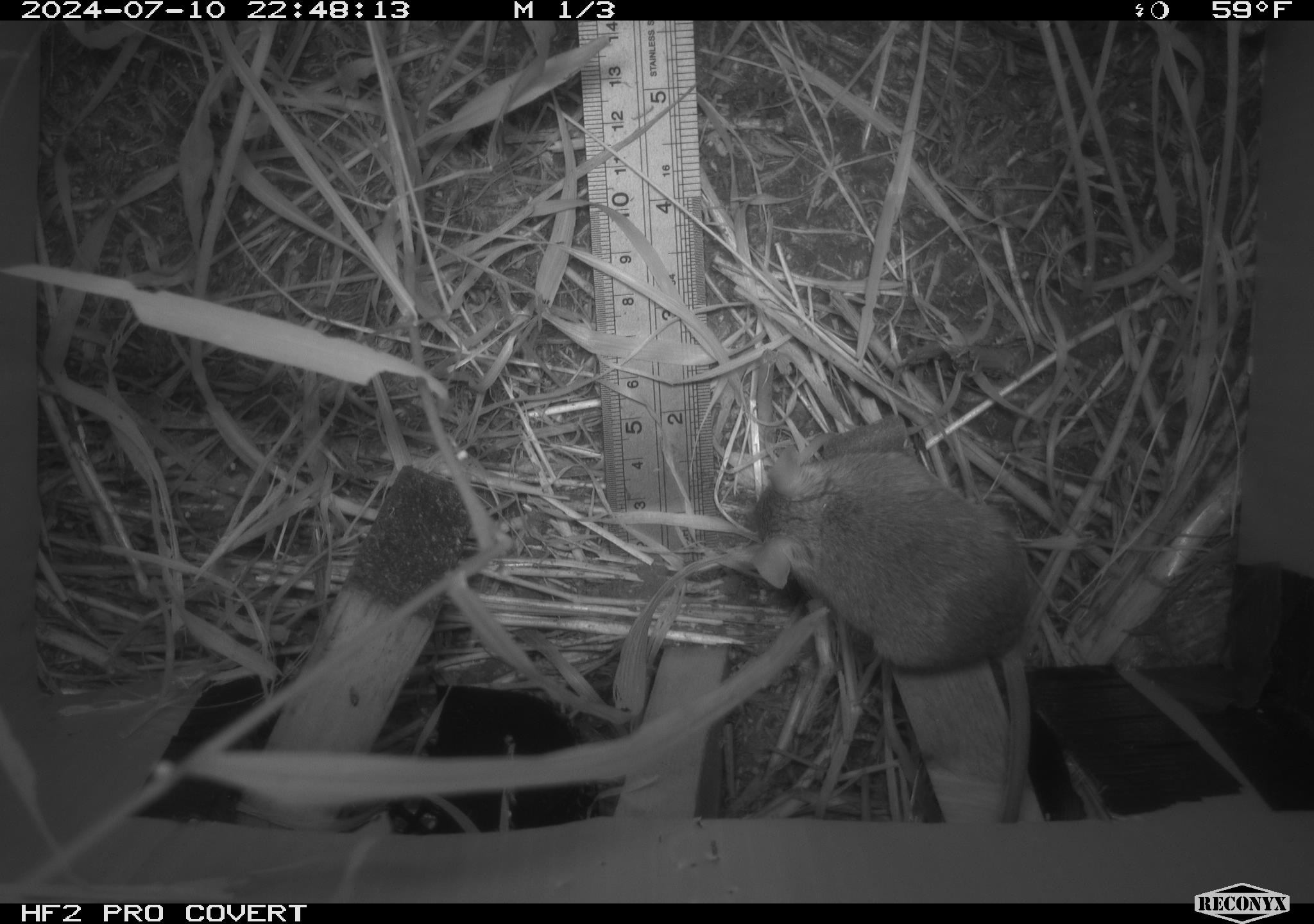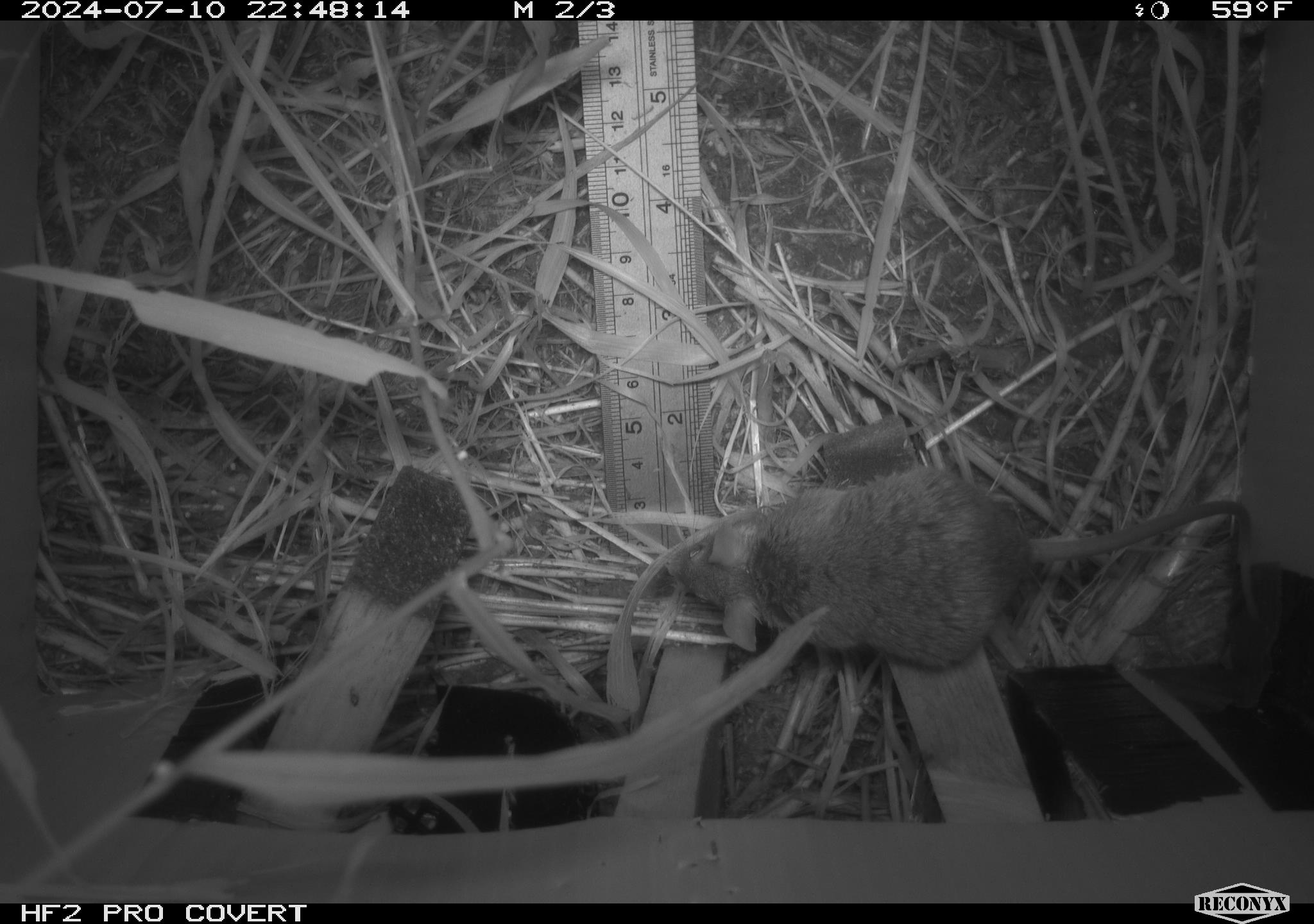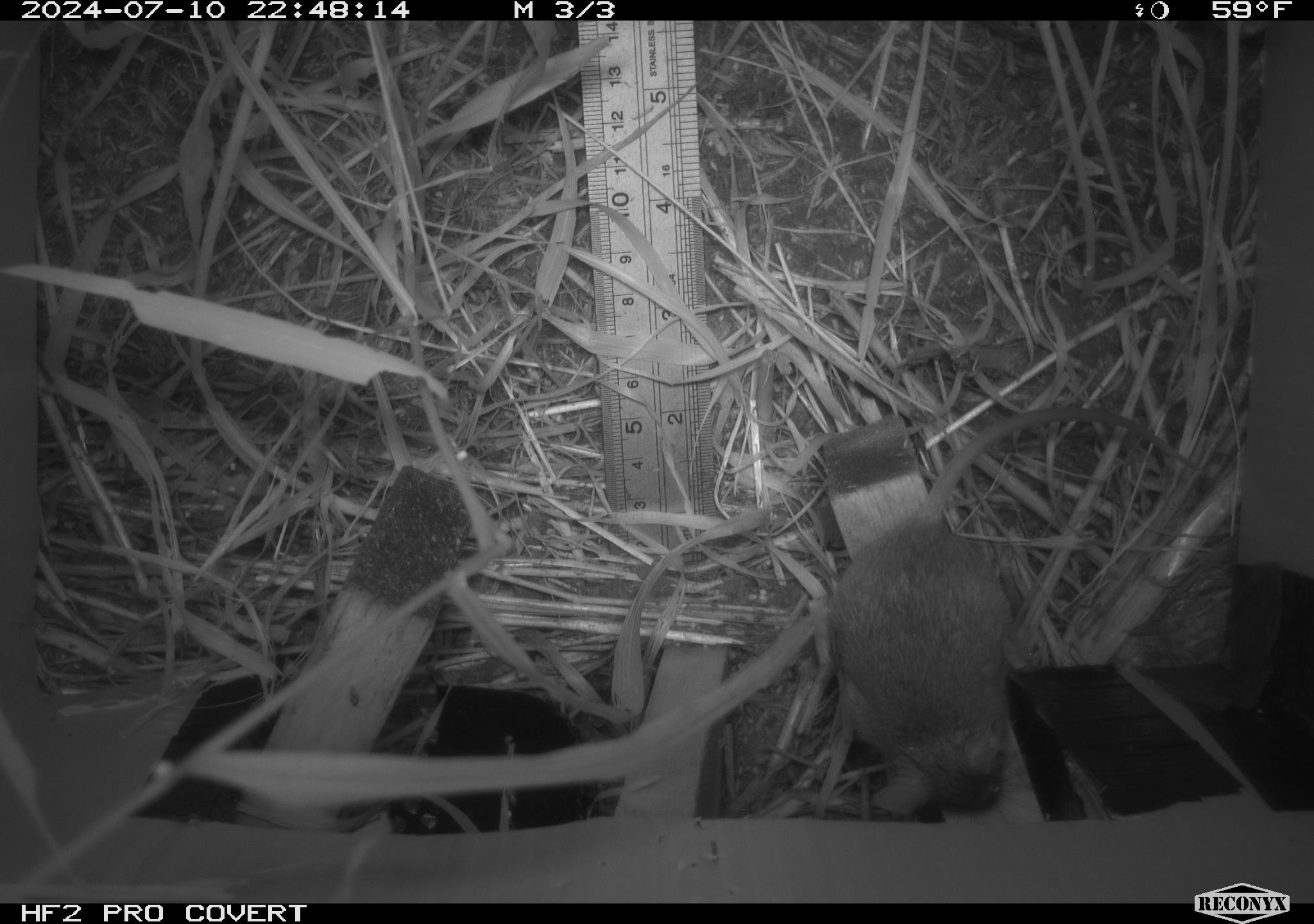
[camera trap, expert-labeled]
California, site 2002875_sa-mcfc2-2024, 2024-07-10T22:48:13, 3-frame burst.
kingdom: Animalia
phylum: Chordata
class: Mammalia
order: Rodentia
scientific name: Rodentia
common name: rodent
Rodent (Rodentia).